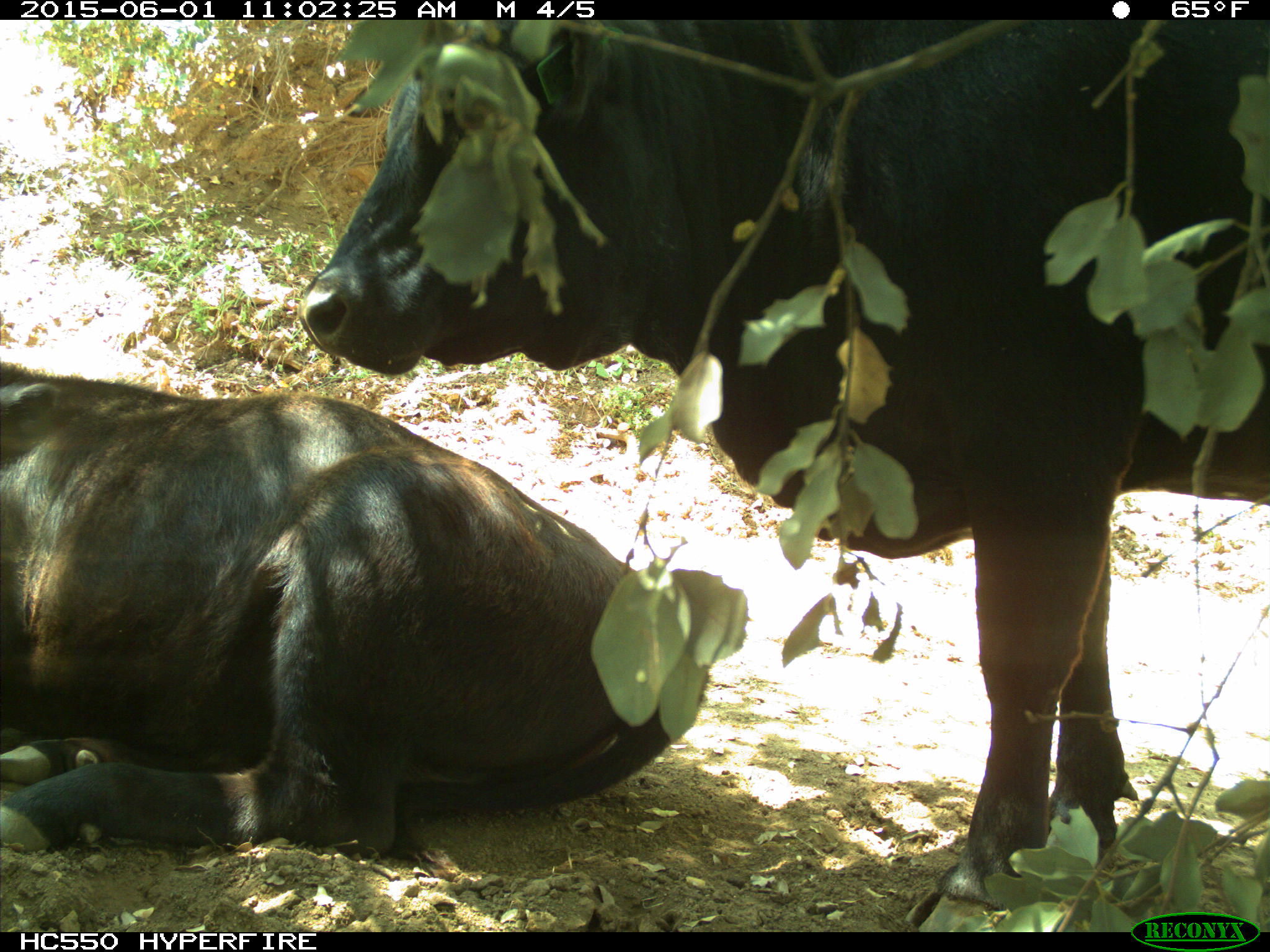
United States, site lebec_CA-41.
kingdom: Animalia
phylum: Chordata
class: Mammalia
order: Artiodactyla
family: Bovidae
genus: Bos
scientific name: Bos taurus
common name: domestic cow